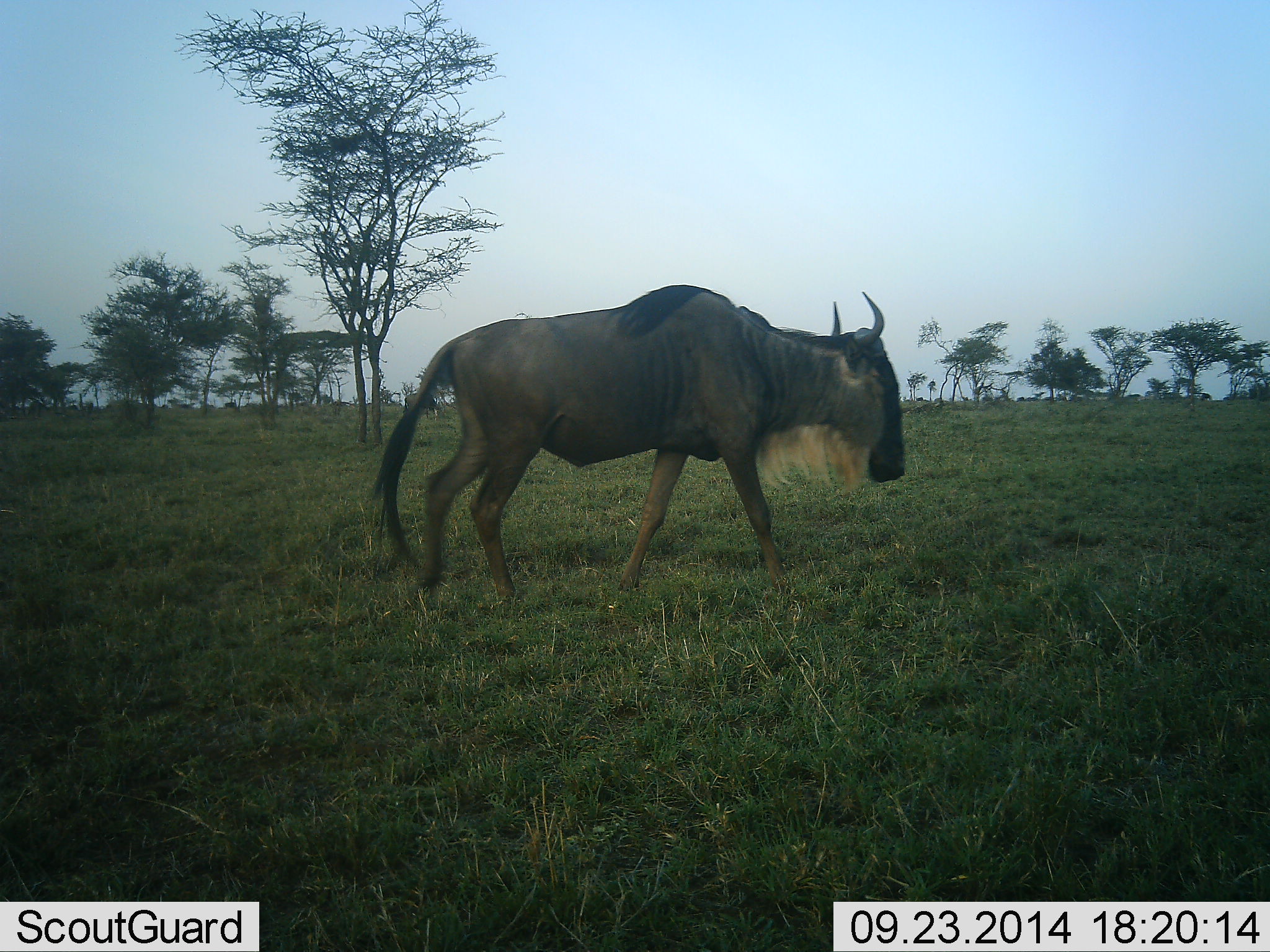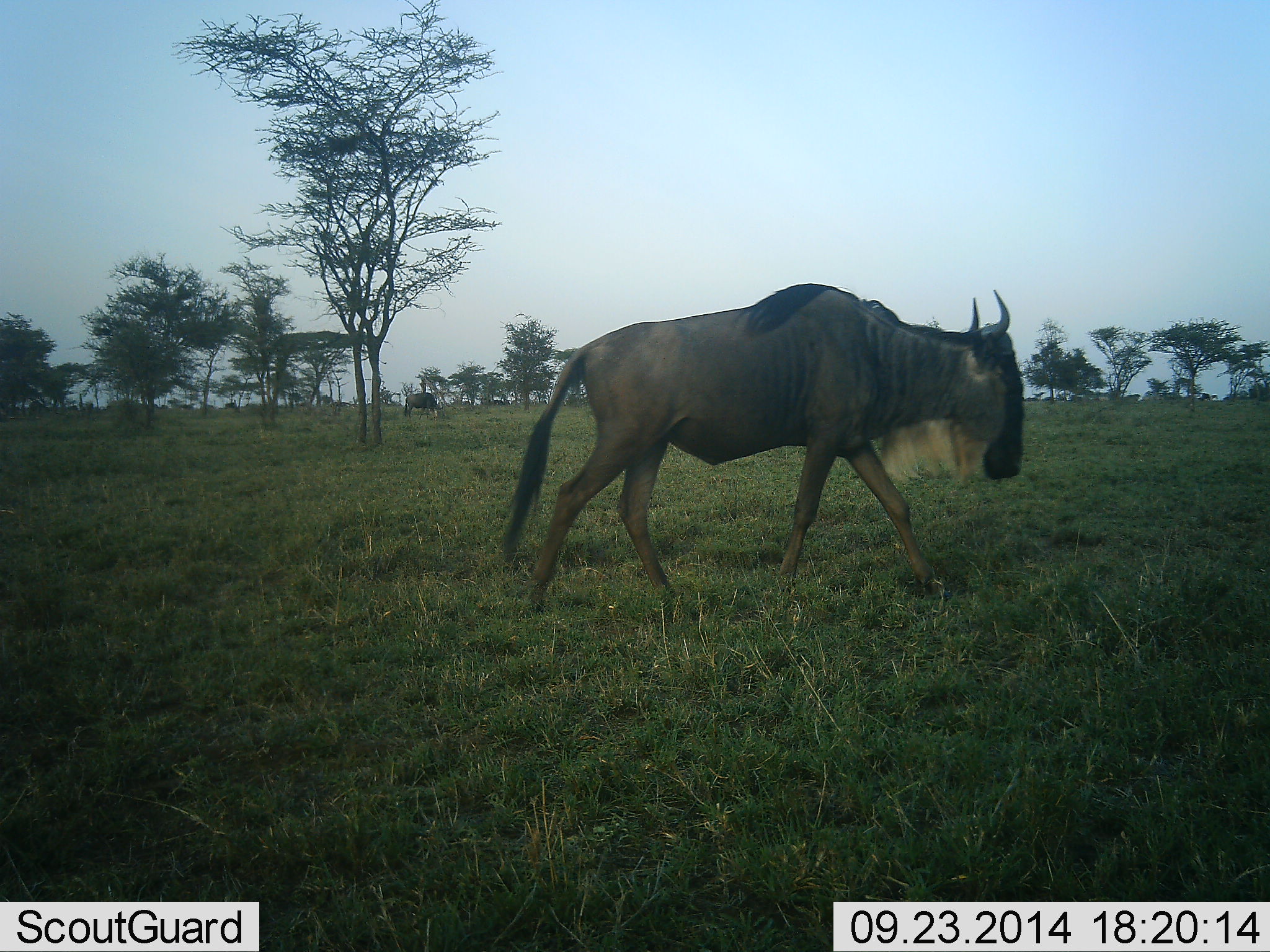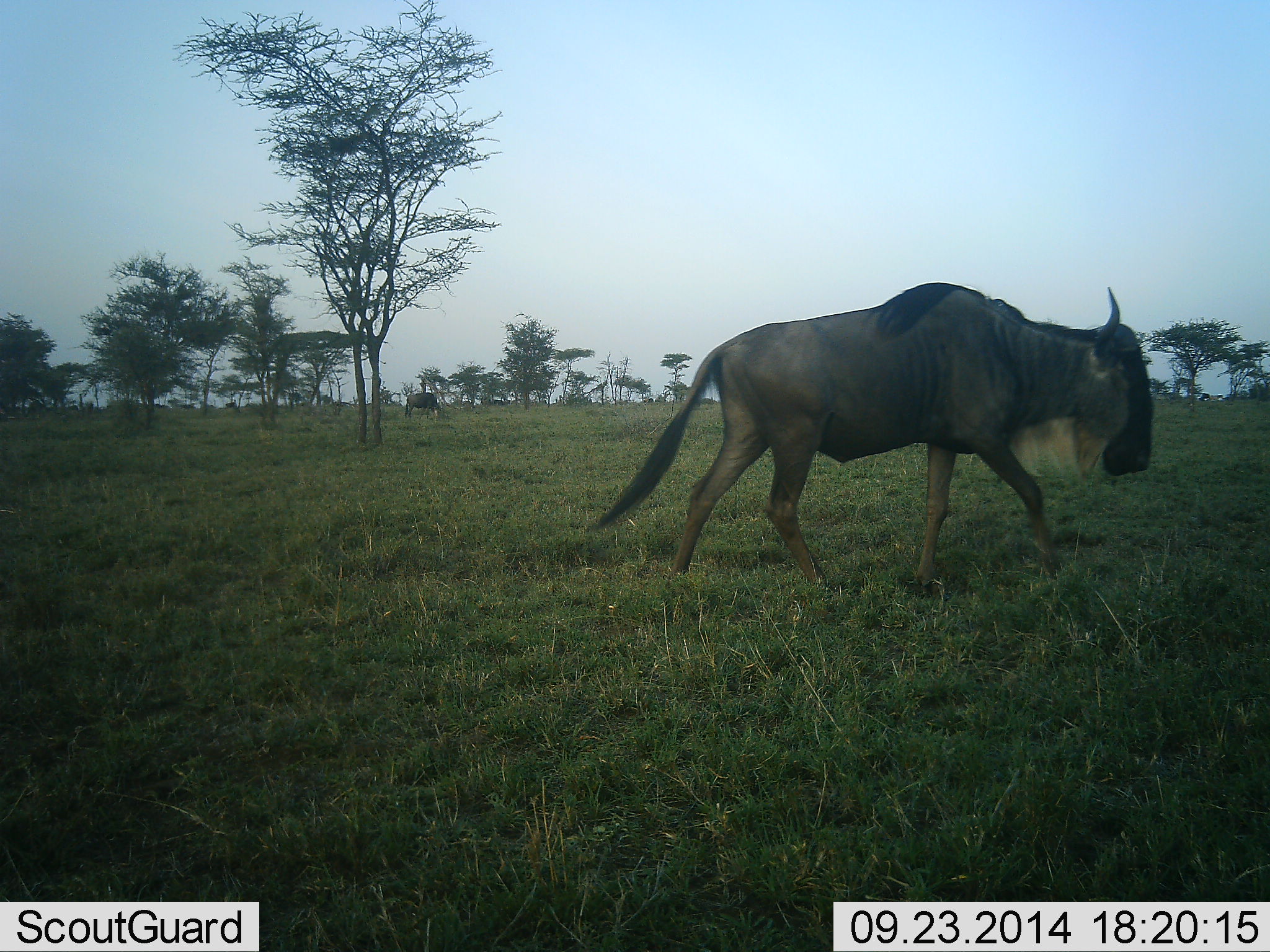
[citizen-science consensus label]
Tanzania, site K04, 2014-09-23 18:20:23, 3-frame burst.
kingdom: Animalia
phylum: Chordata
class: Mammalia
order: Artiodactyla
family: Bovidae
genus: Connochaetes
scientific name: Connochaetes taurinus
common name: blue wildebeest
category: wildebeest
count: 1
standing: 0%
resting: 0%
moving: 100%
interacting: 0%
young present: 0%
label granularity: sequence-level